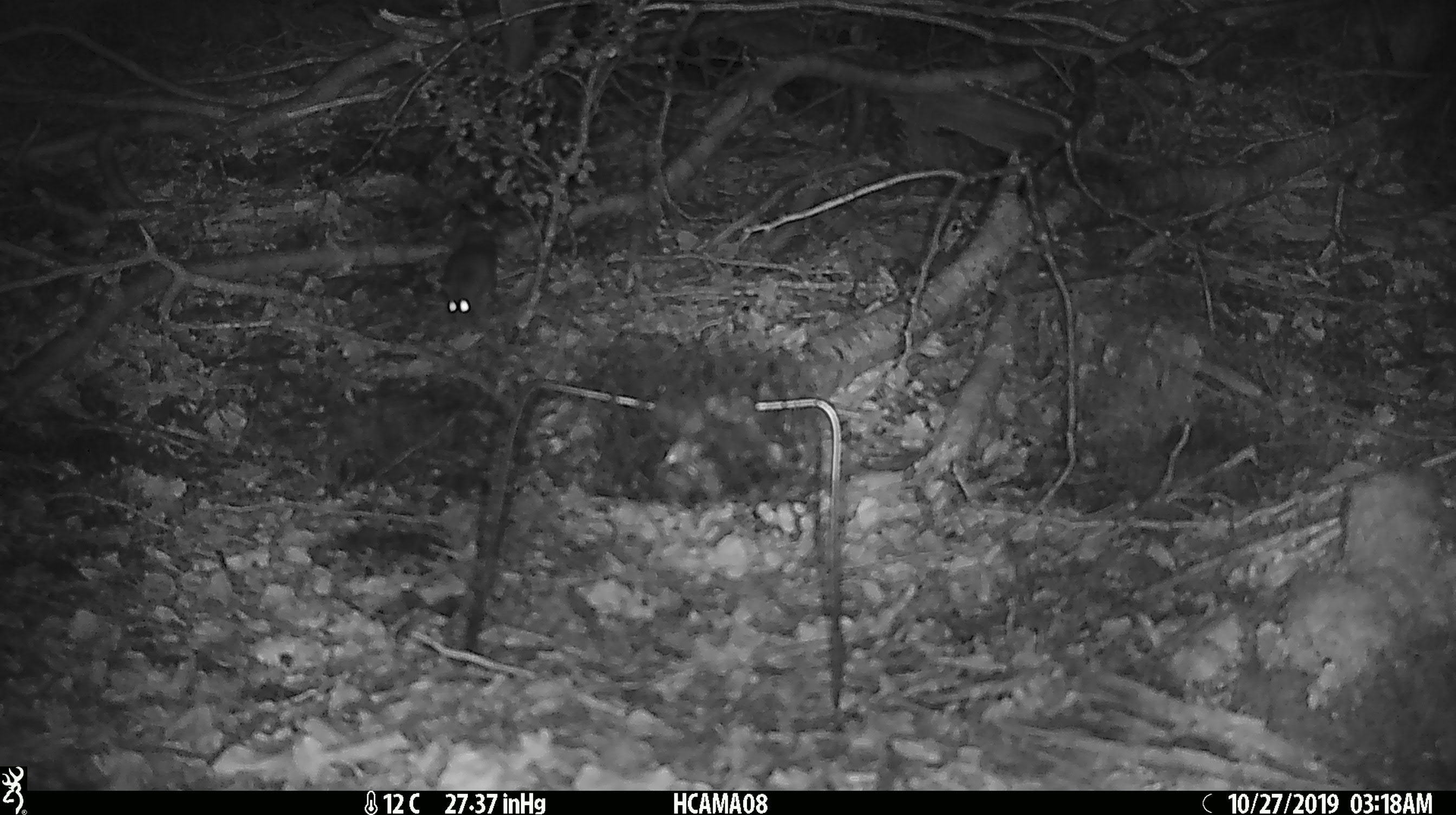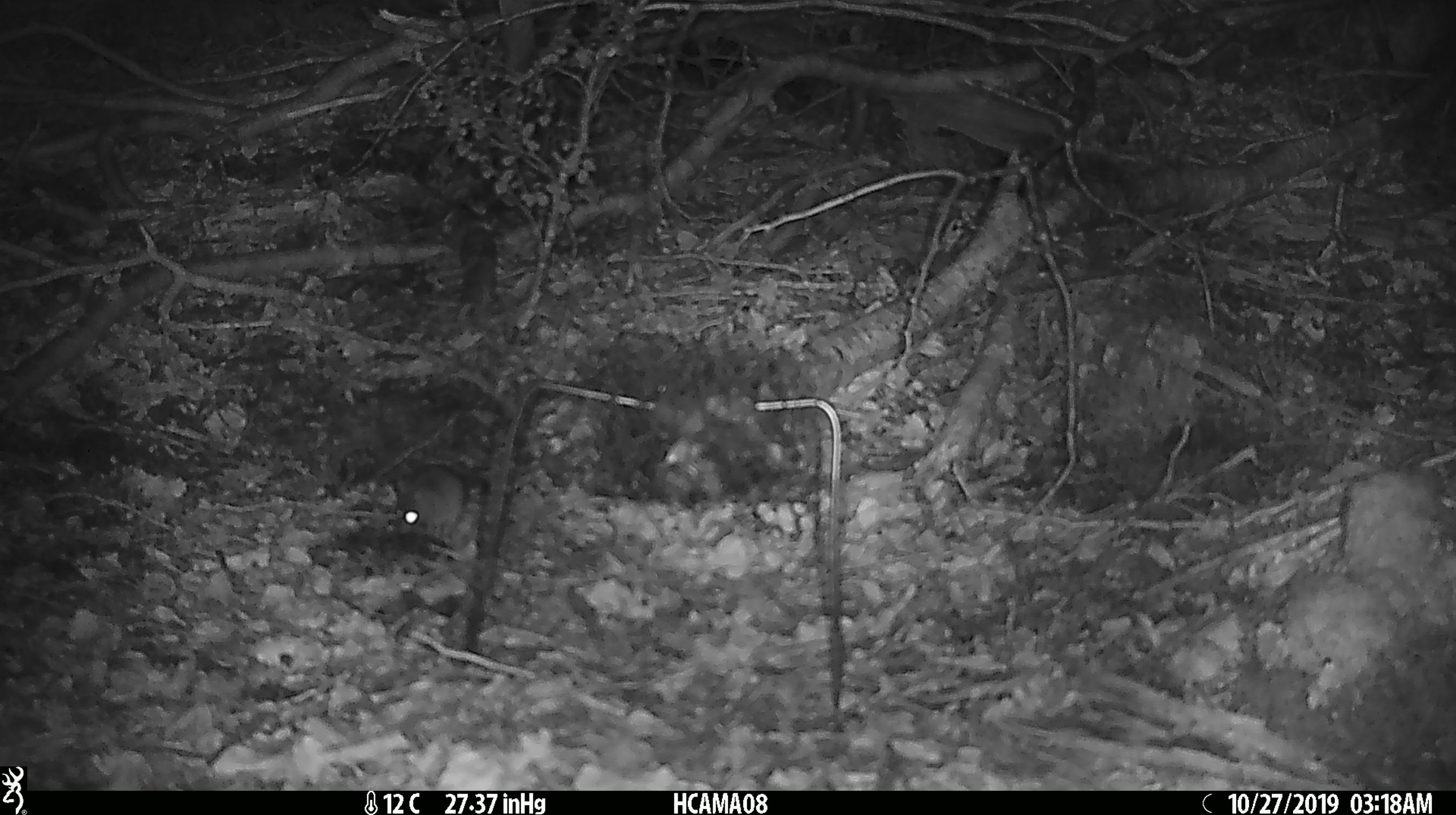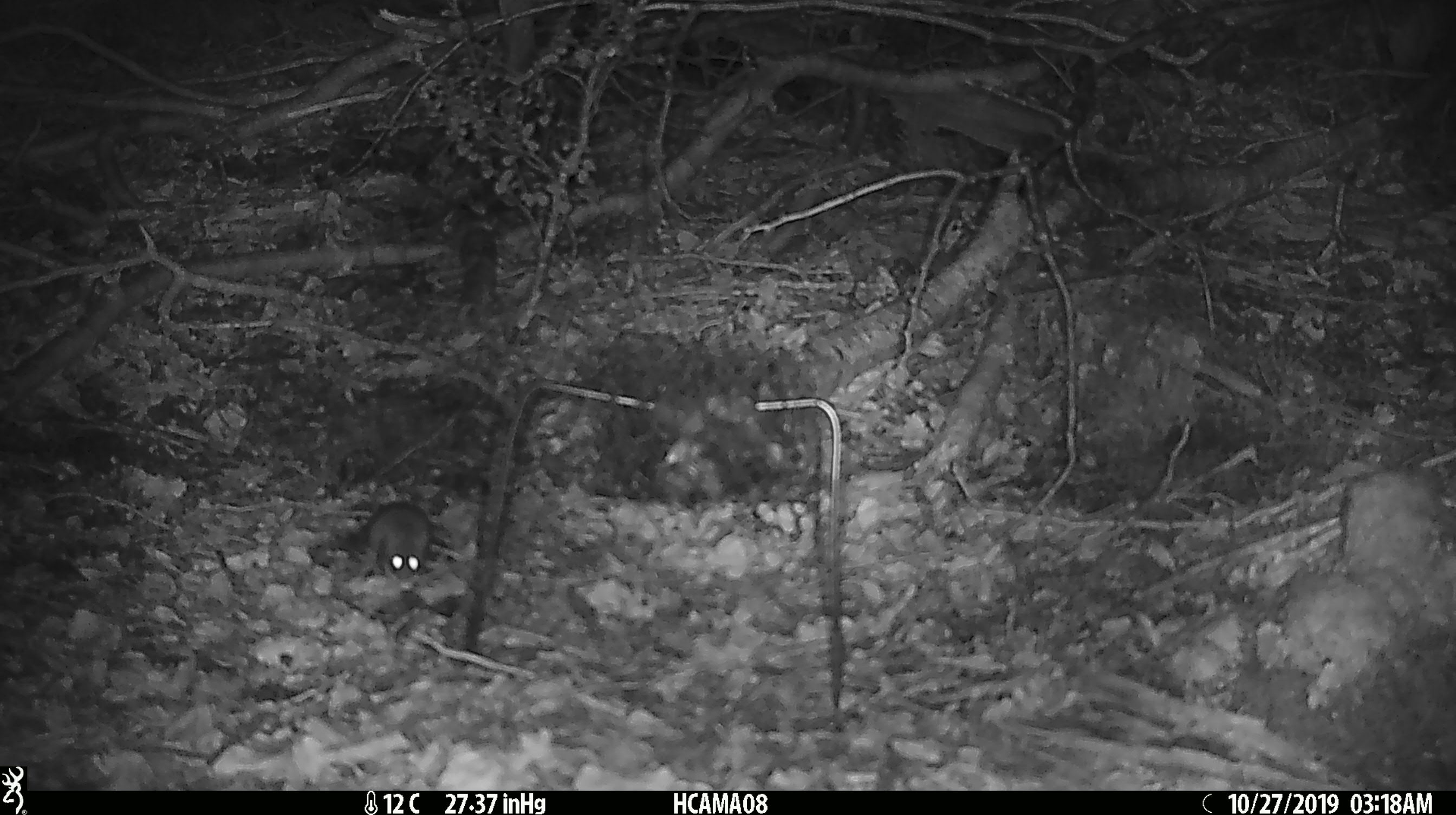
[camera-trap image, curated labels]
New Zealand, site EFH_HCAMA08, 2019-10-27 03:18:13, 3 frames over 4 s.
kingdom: Animalia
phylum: Chordata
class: Mammalia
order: Rodentia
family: Muridae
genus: Mus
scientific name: Mus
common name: mouse